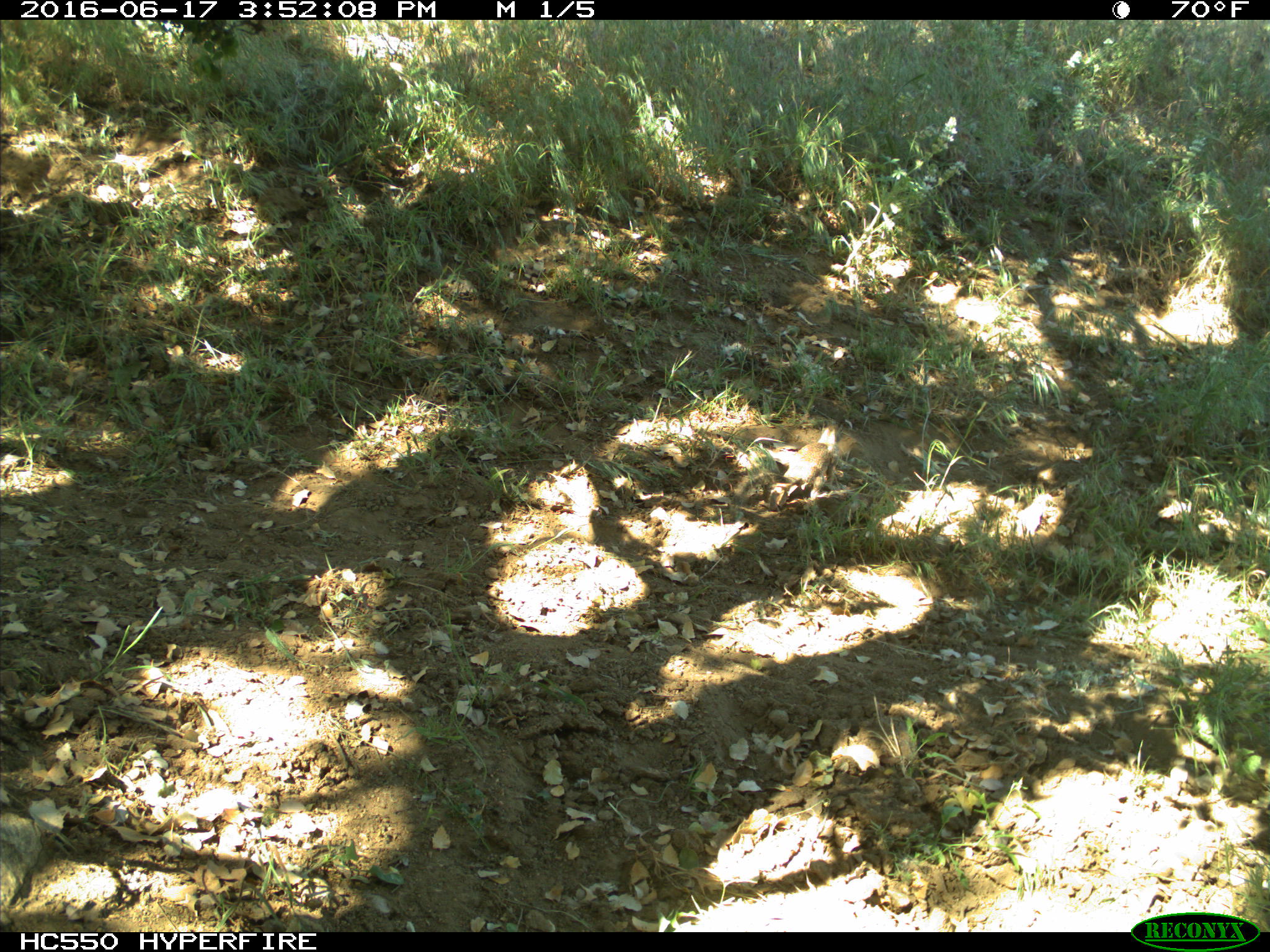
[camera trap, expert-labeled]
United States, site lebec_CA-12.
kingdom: Animalia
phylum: Chordata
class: Mammalia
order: Rodentia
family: Sciuridae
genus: Otospermophilus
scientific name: Otospermophilus beecheyi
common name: california ground squirrel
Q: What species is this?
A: Otospermophilus beecheyi (california ground squirrel).